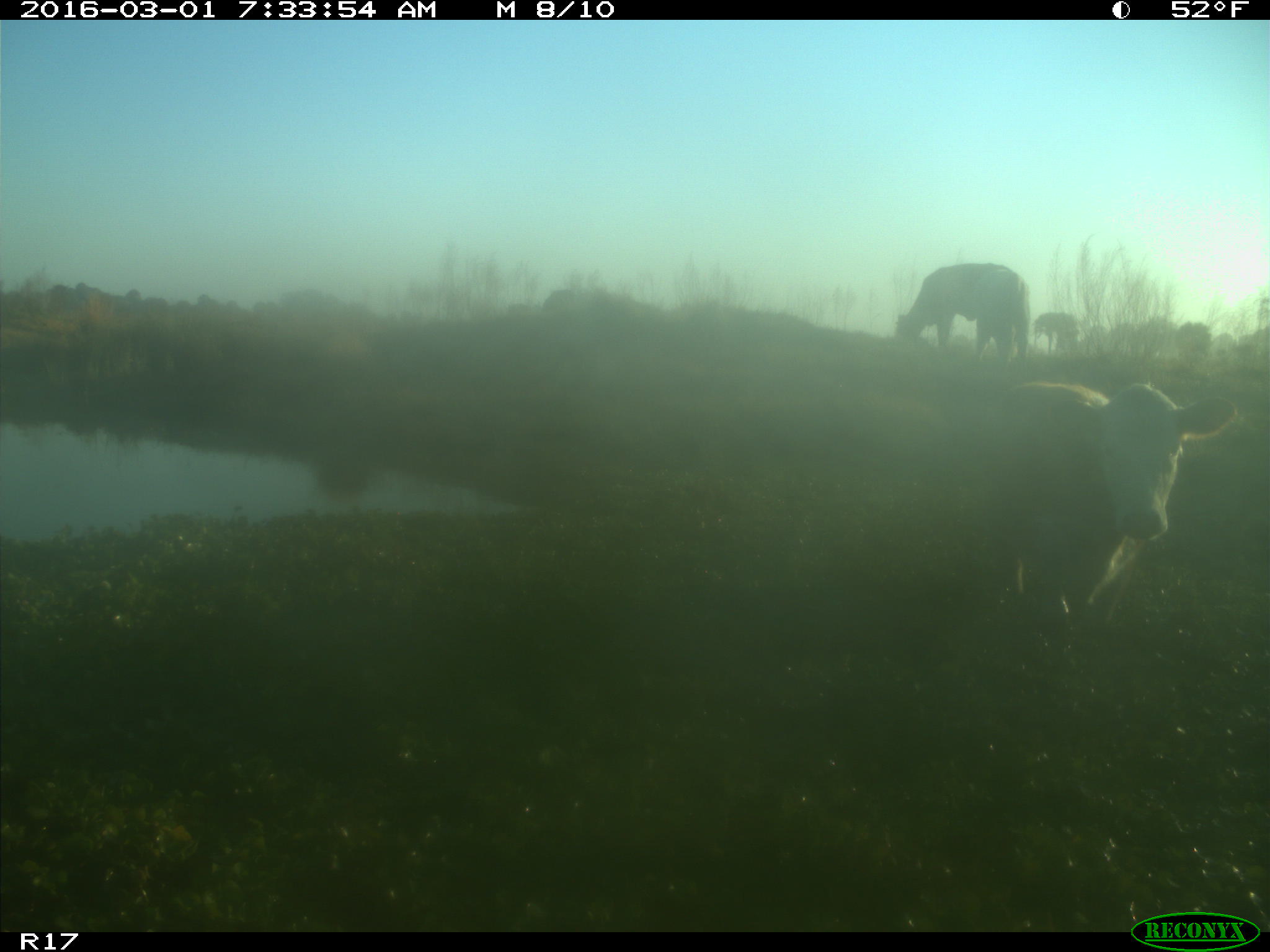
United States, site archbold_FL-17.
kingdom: Animalia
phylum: Chordata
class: Mammalia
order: Artiodactyla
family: Bovidae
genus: Bos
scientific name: Bos taurus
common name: domestic cow